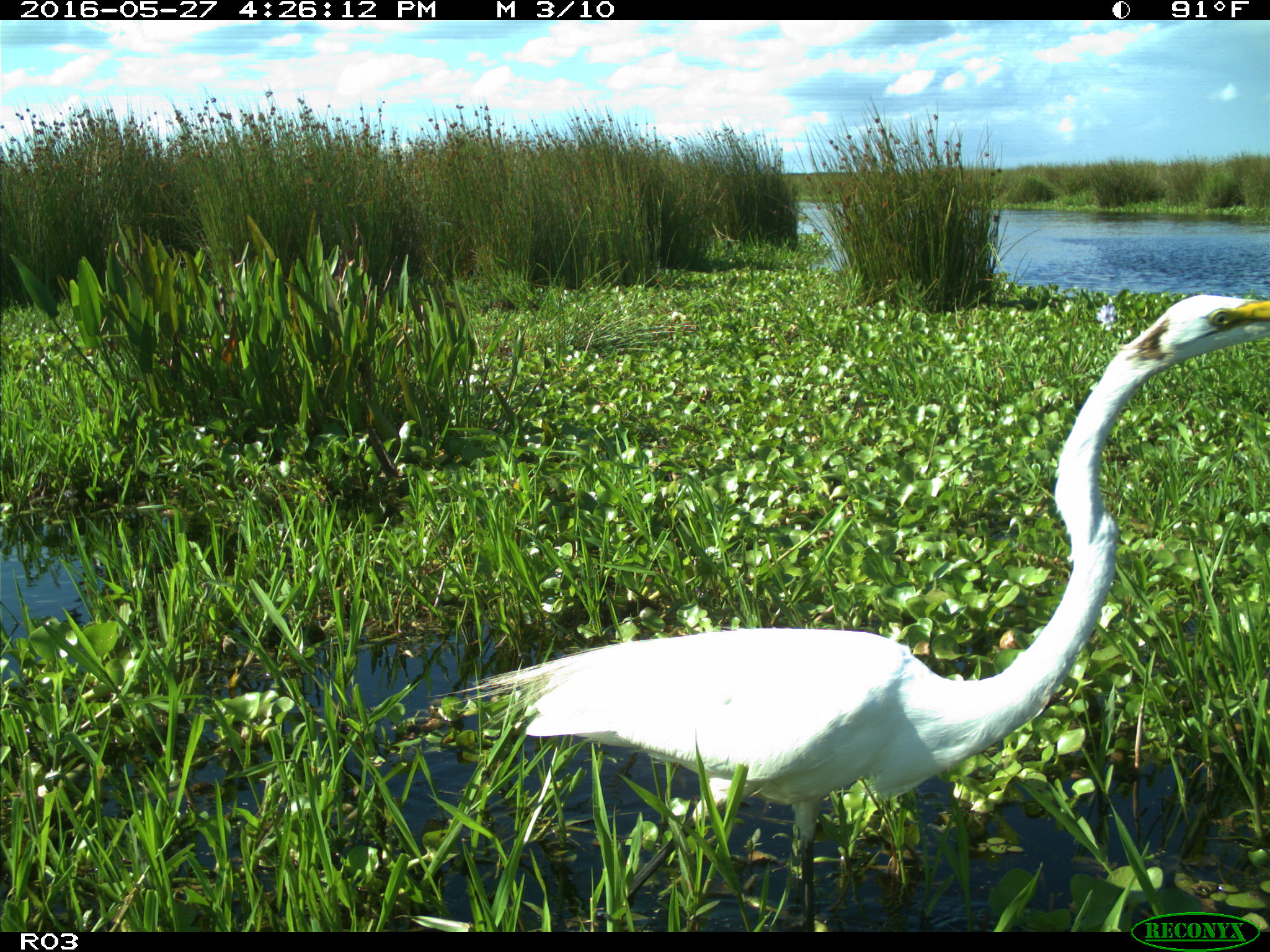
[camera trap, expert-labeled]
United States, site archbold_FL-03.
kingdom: Animalia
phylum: Chordata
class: Aves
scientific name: Aves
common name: birds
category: unidentified bird